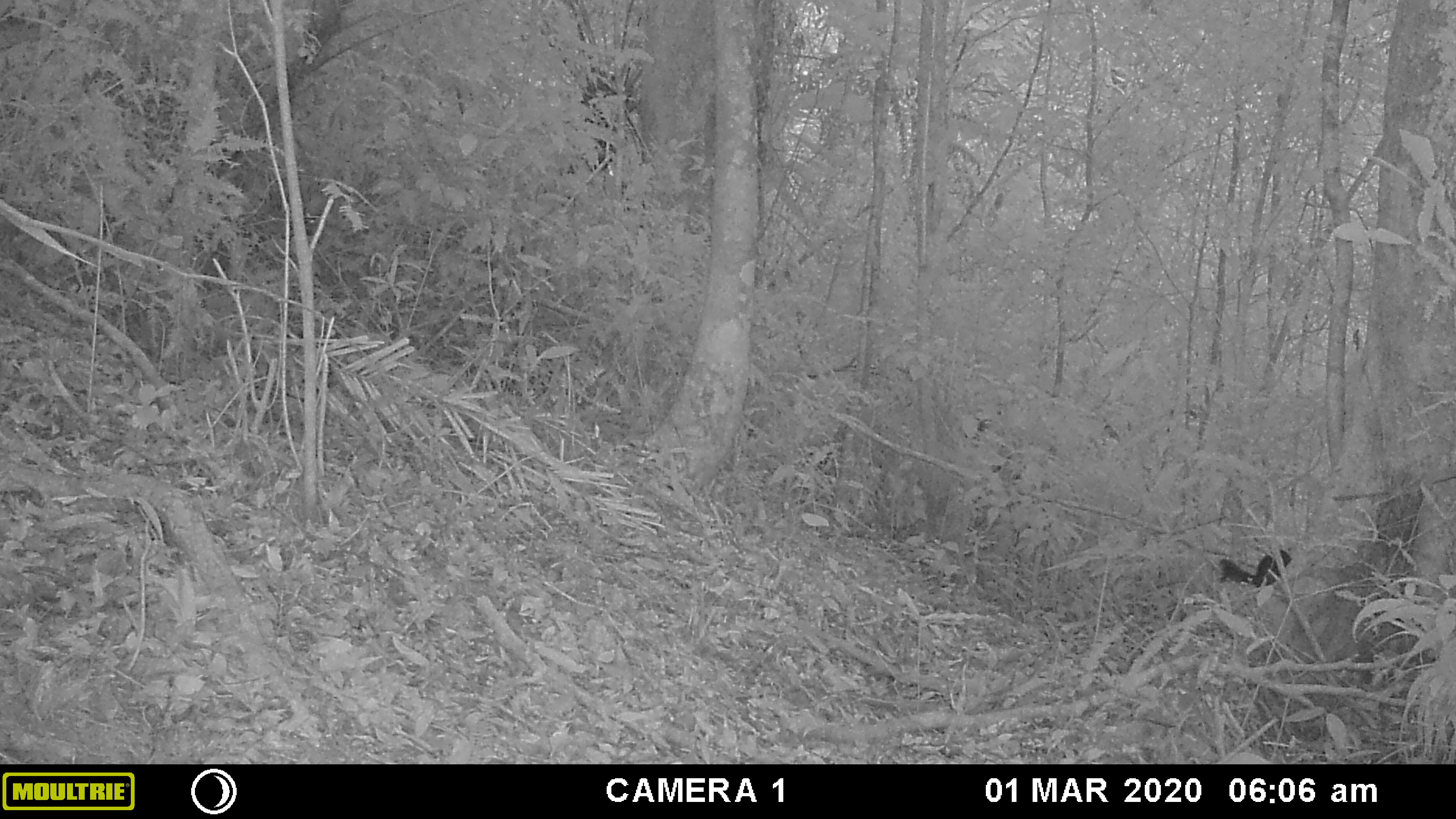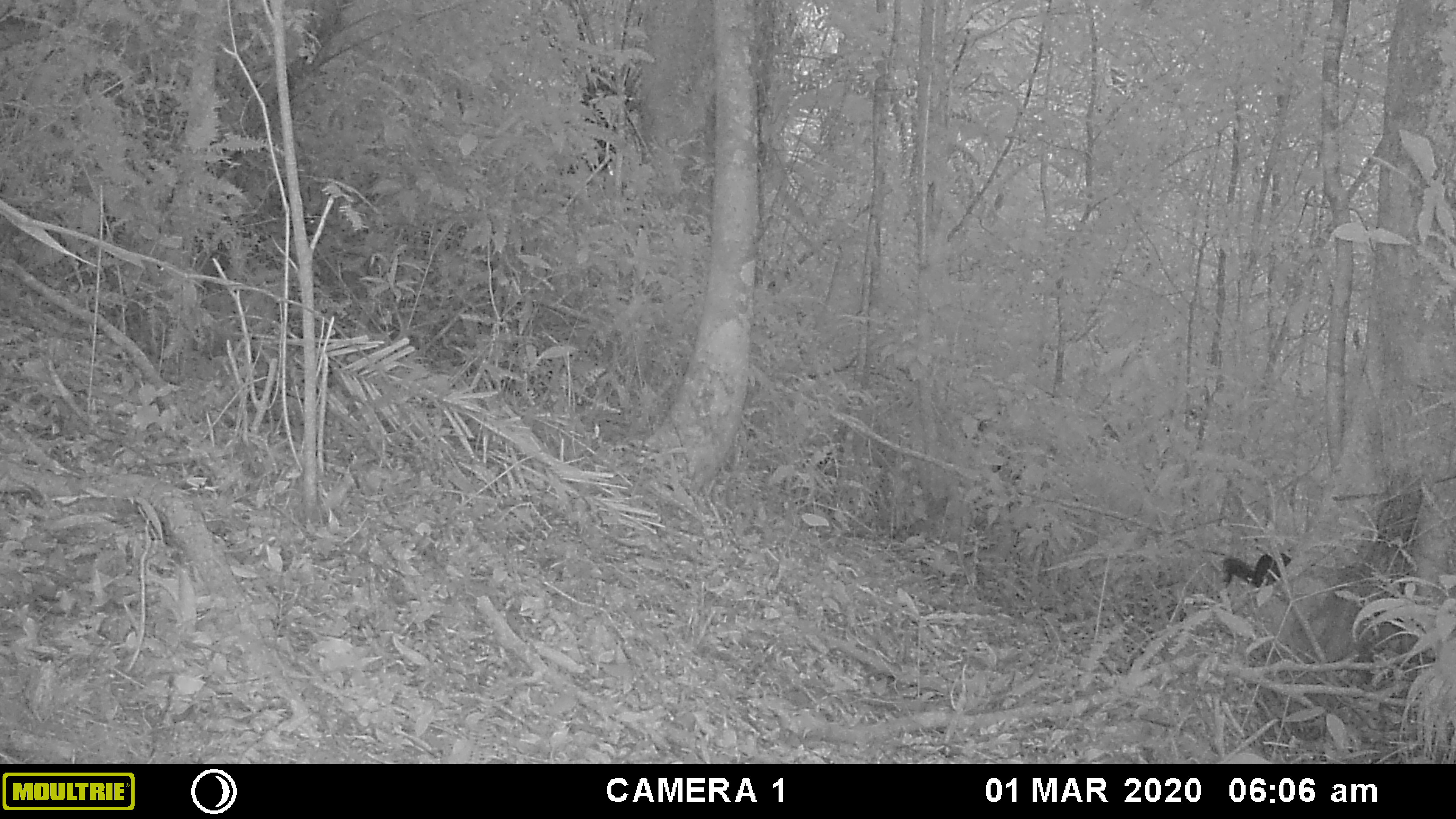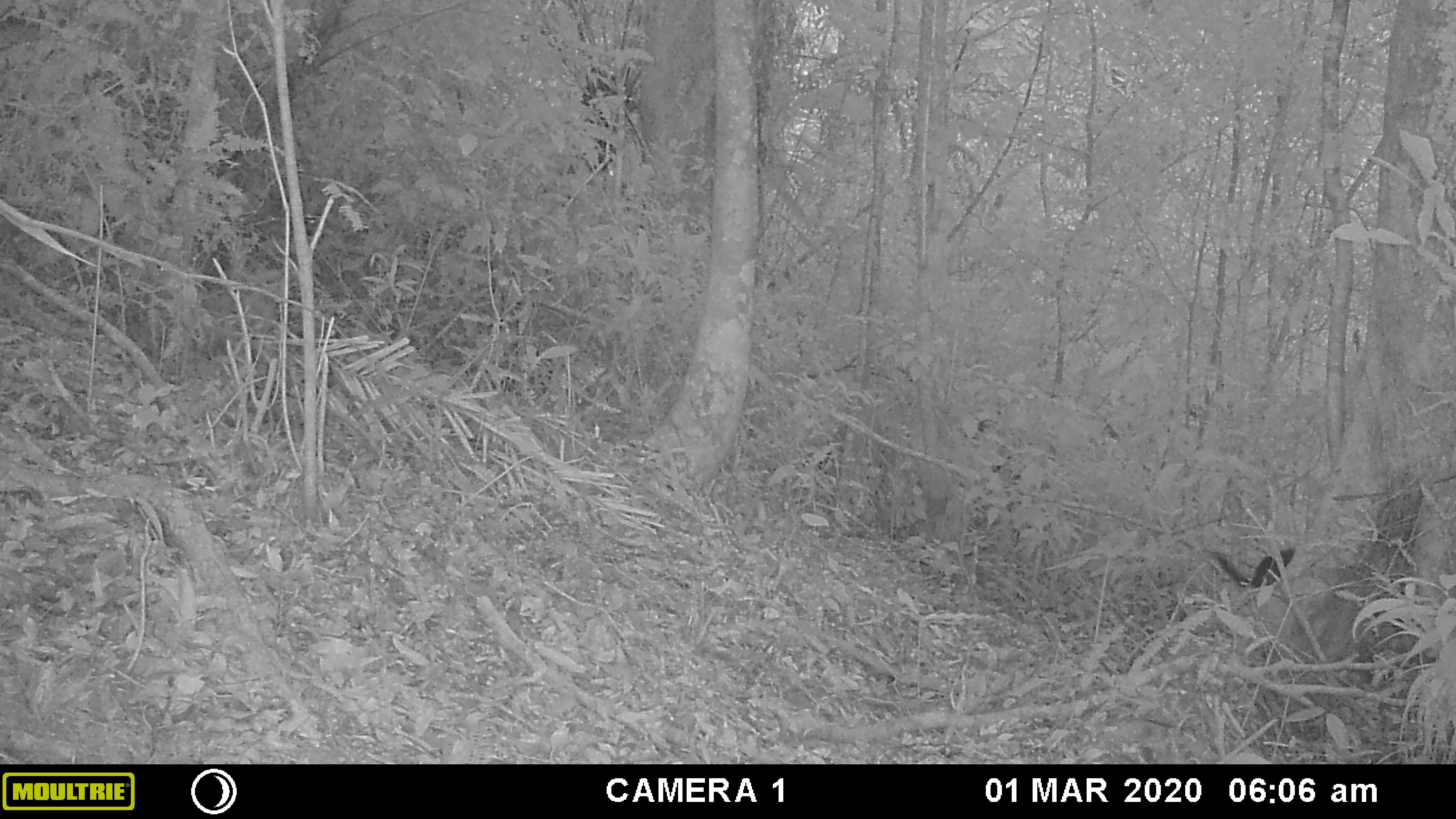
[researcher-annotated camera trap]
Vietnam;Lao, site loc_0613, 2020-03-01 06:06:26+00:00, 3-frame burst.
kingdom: Animalia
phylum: Chordata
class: Mammalia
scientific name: Mammalia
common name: mammal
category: unidentified small mammal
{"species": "unidentified small mammal (mammal) (Mammalia)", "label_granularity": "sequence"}